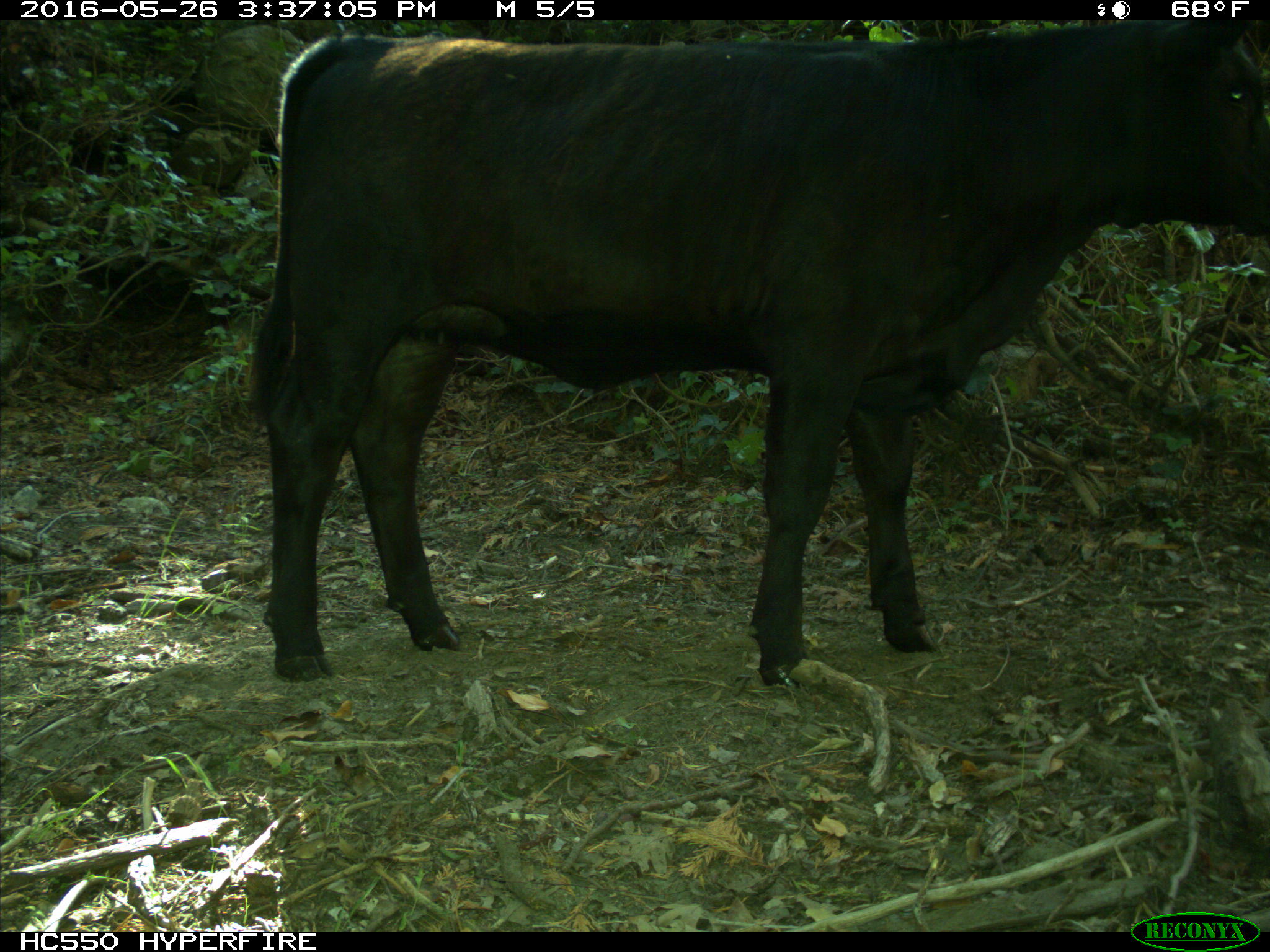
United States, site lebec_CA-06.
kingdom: Animalia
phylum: Chordata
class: Mammalia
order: Artiodactyla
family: Bovidae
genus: Bos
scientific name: Bos taurus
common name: domestic cow